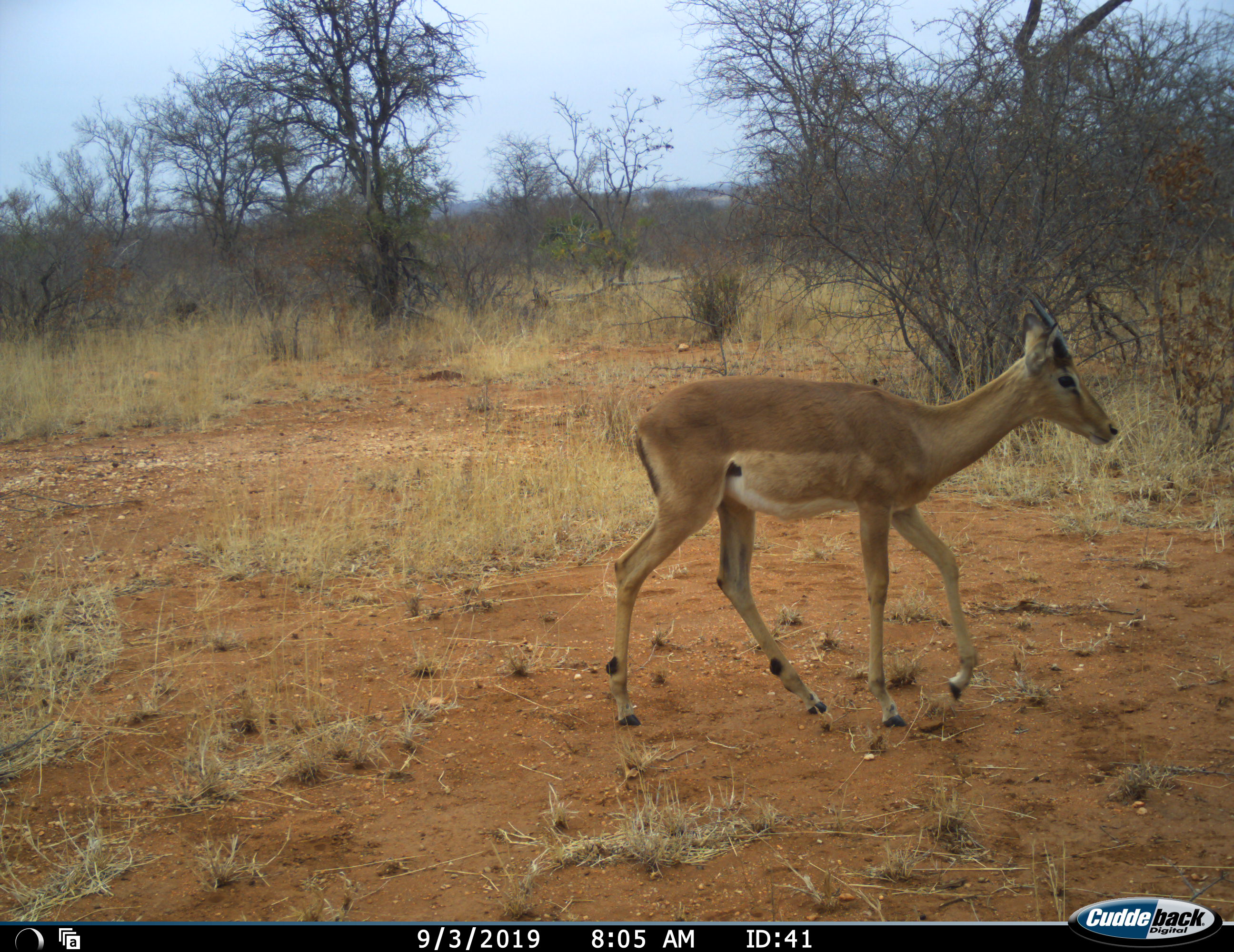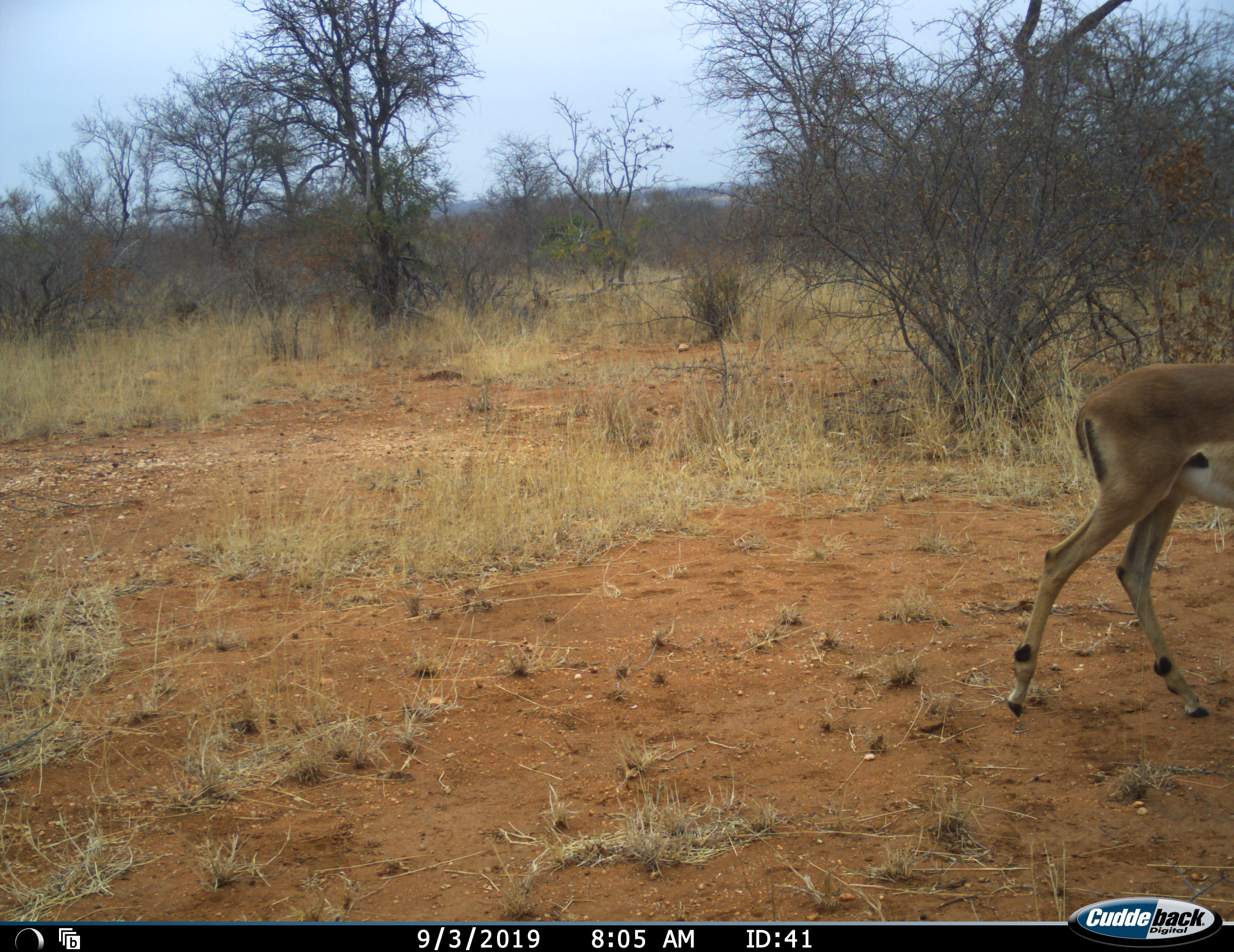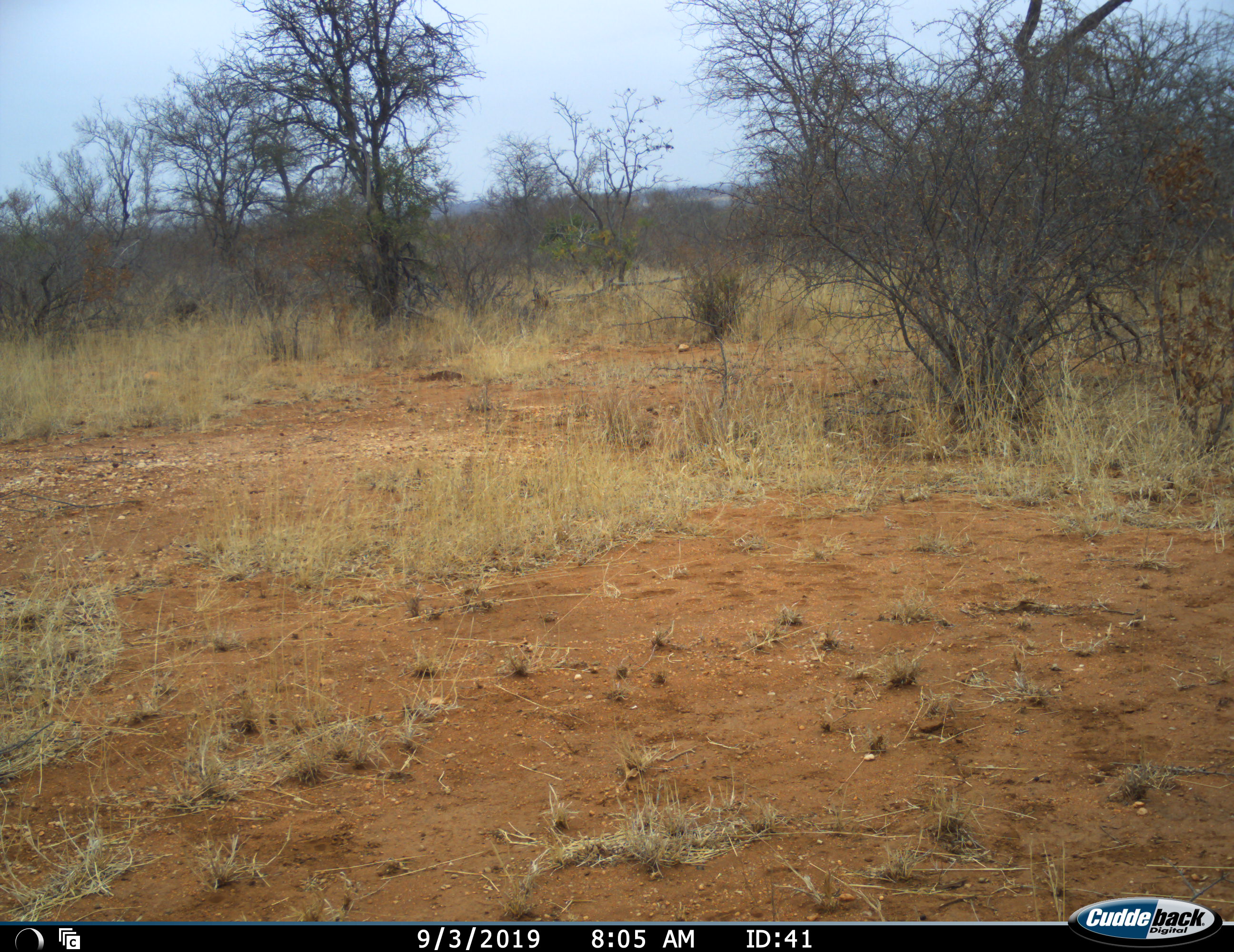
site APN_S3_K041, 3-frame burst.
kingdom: Animalia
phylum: Chordata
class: Mammalia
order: Artiodactyla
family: Bovidae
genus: Aepyceros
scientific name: Aepyceros melampus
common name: impala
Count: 1.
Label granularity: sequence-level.